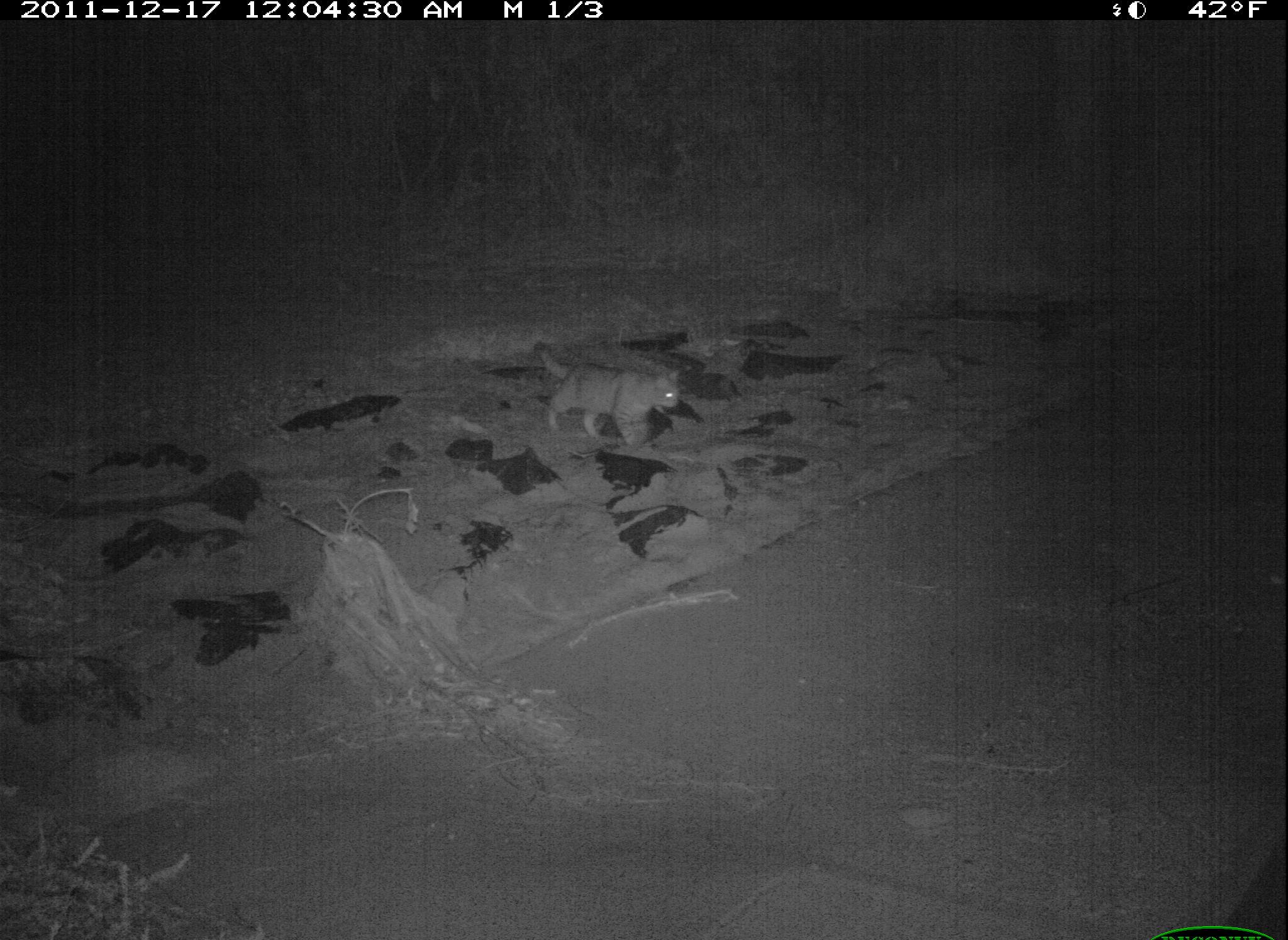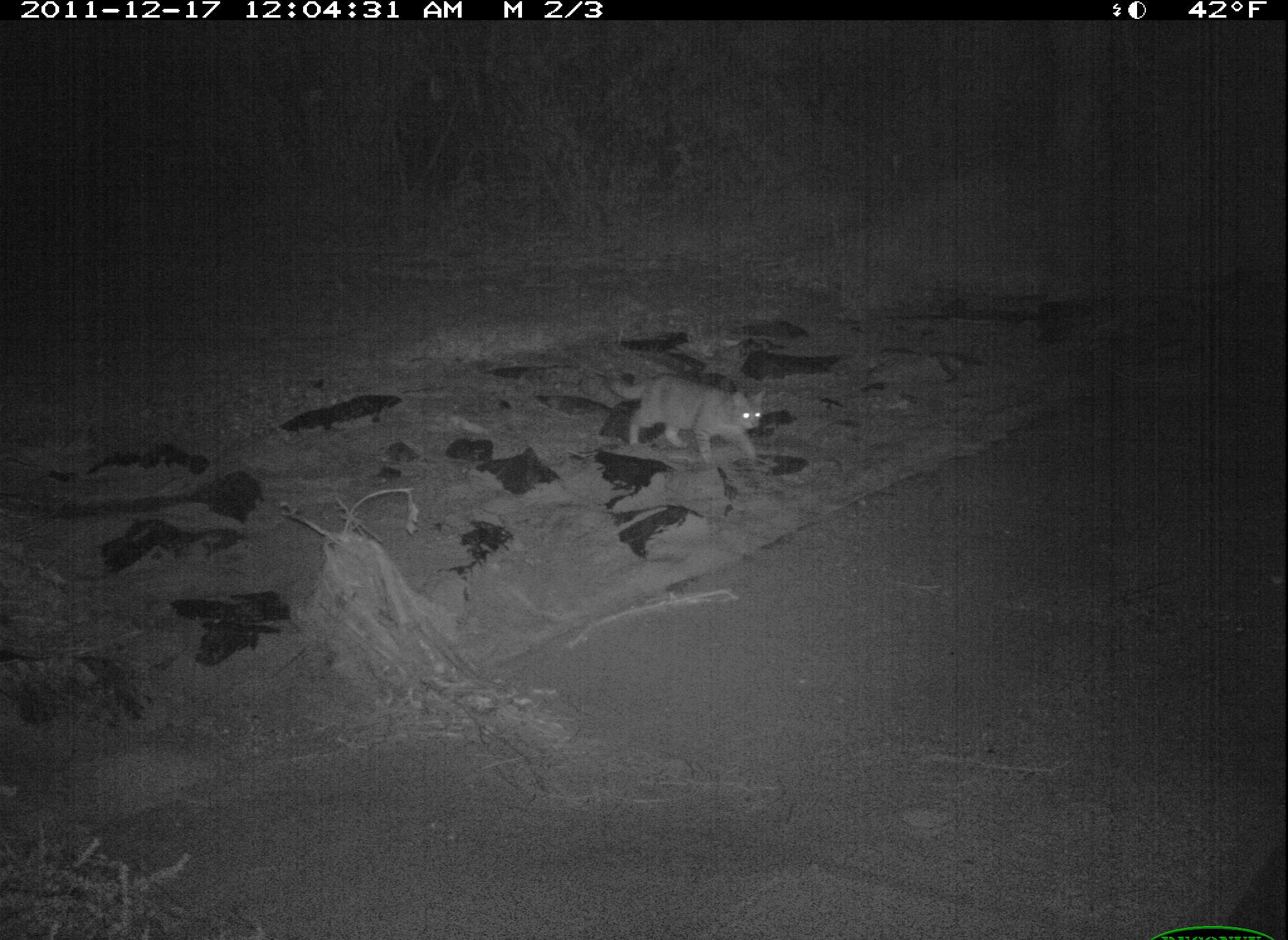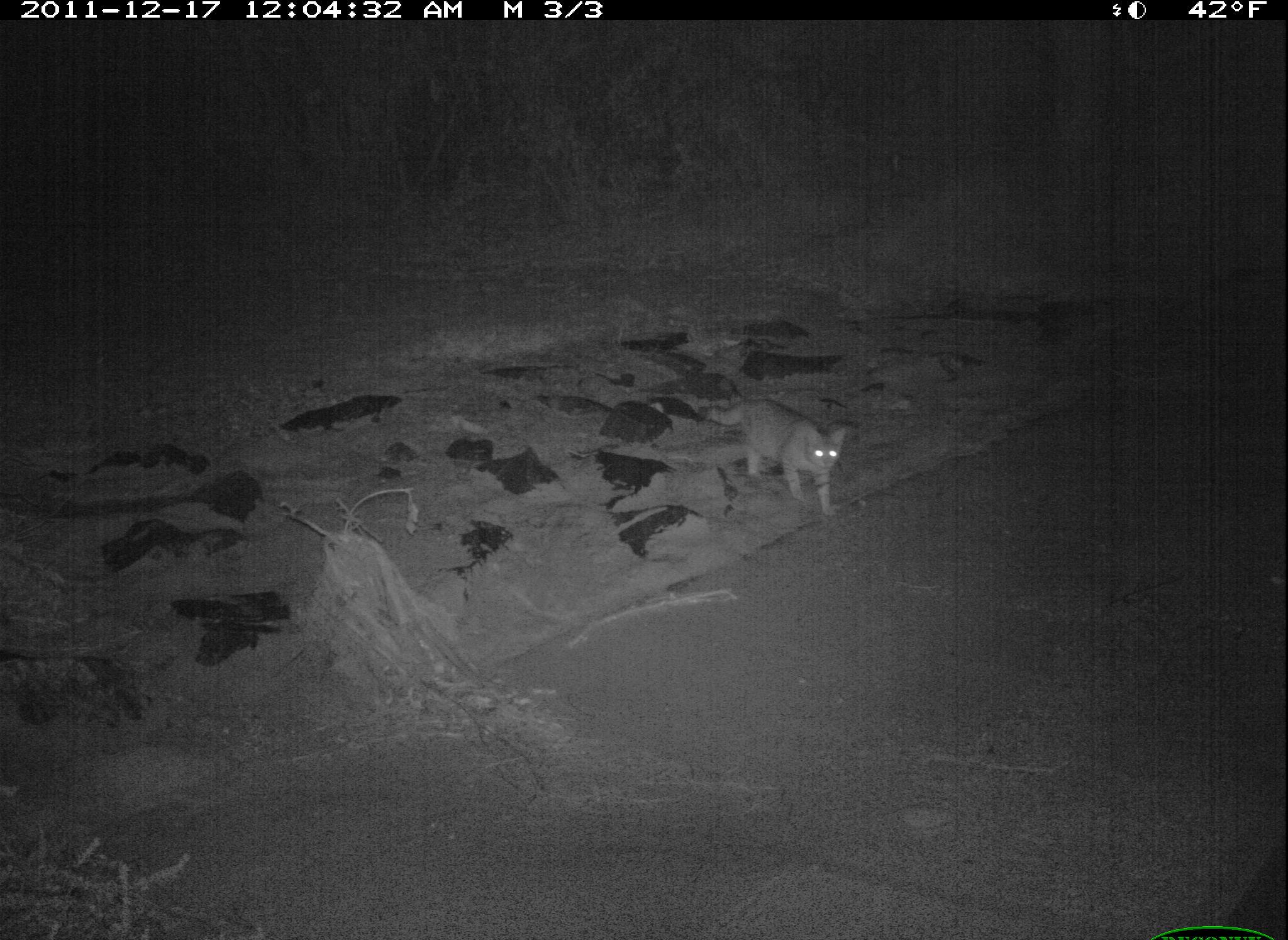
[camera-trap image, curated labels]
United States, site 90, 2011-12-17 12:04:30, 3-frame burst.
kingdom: Animalia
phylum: Chordata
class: Mammalia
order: Carnivora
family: Felidae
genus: Felis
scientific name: Felis catus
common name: cat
Cat (Felis catus).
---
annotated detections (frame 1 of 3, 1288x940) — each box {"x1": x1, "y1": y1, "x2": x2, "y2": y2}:
cat: {"x1": 530, "y1": 329, "x2": 686, "y2": 454}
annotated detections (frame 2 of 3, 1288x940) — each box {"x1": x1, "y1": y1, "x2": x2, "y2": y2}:
cat: {"x1": 601, "y1": 364, "x2": 784, "y2": 477}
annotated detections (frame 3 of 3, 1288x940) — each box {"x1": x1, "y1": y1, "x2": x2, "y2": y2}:
cat: {"x1": 697, "y1": 388, "x2": 860, "y2": 527}